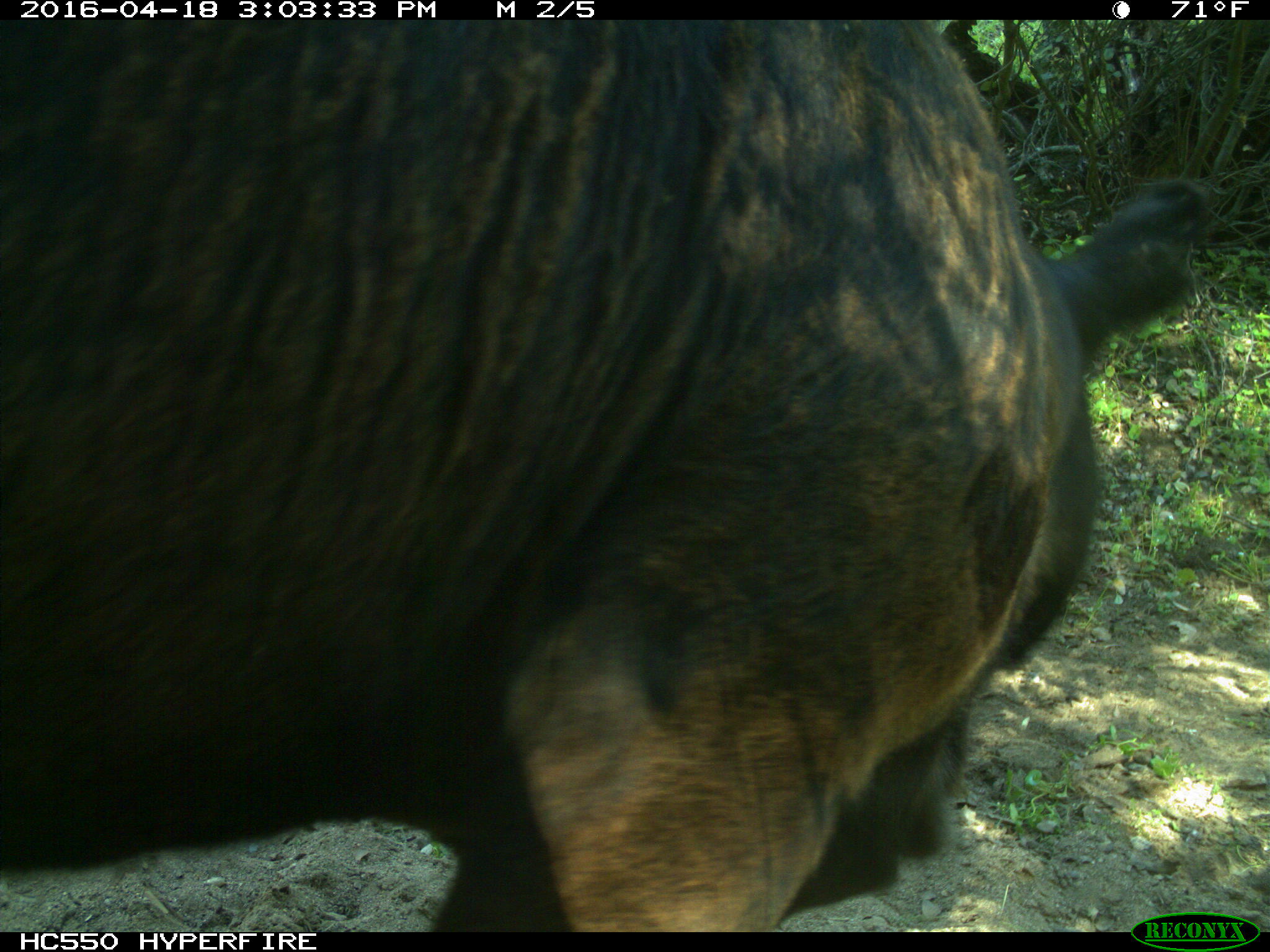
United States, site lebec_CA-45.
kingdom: Animalia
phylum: Chordata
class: Mammalia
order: Artiodactyla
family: Bovidae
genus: Bos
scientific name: Bos taurus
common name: domestic cow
Bos taurus (domestic cow).